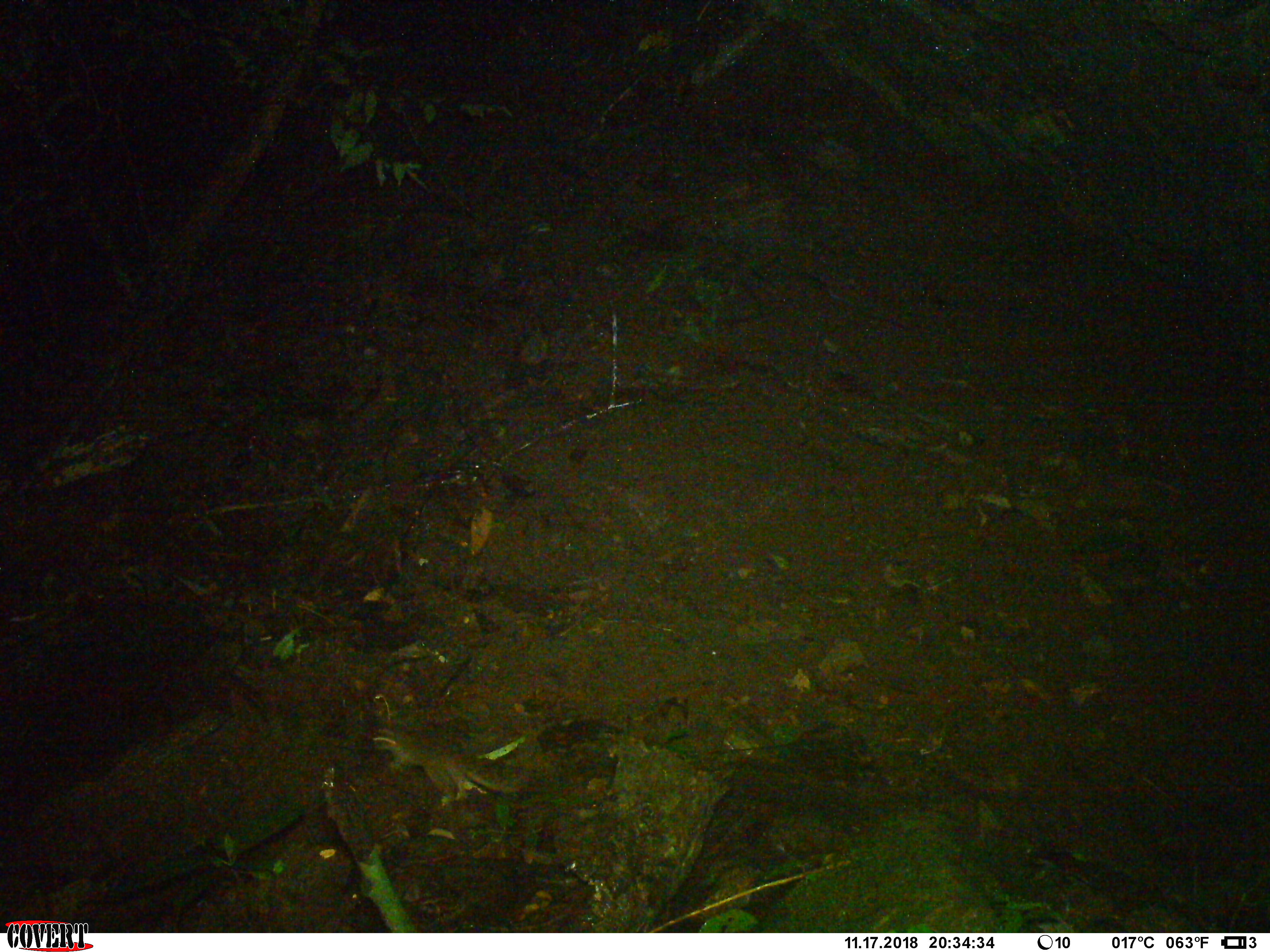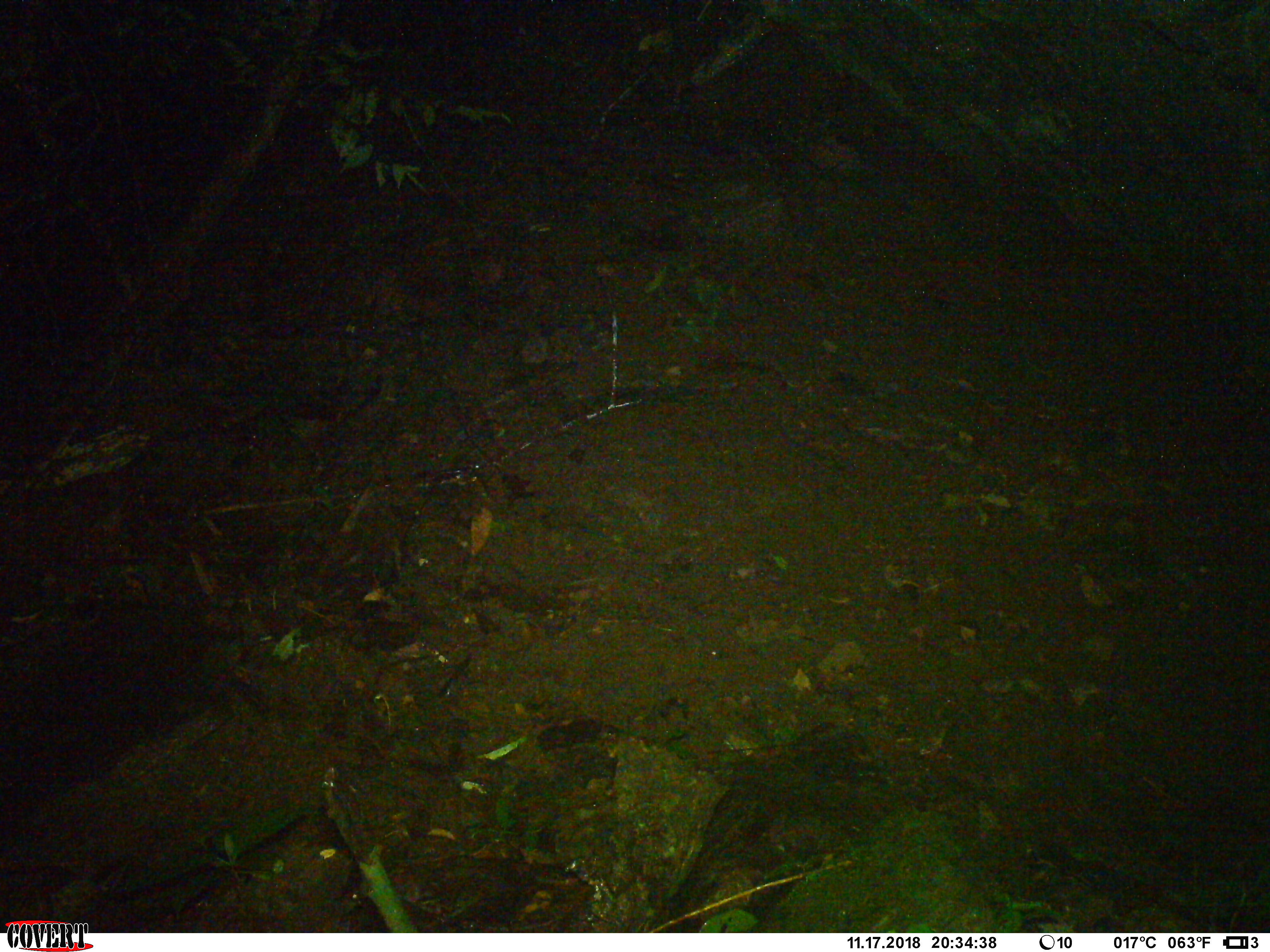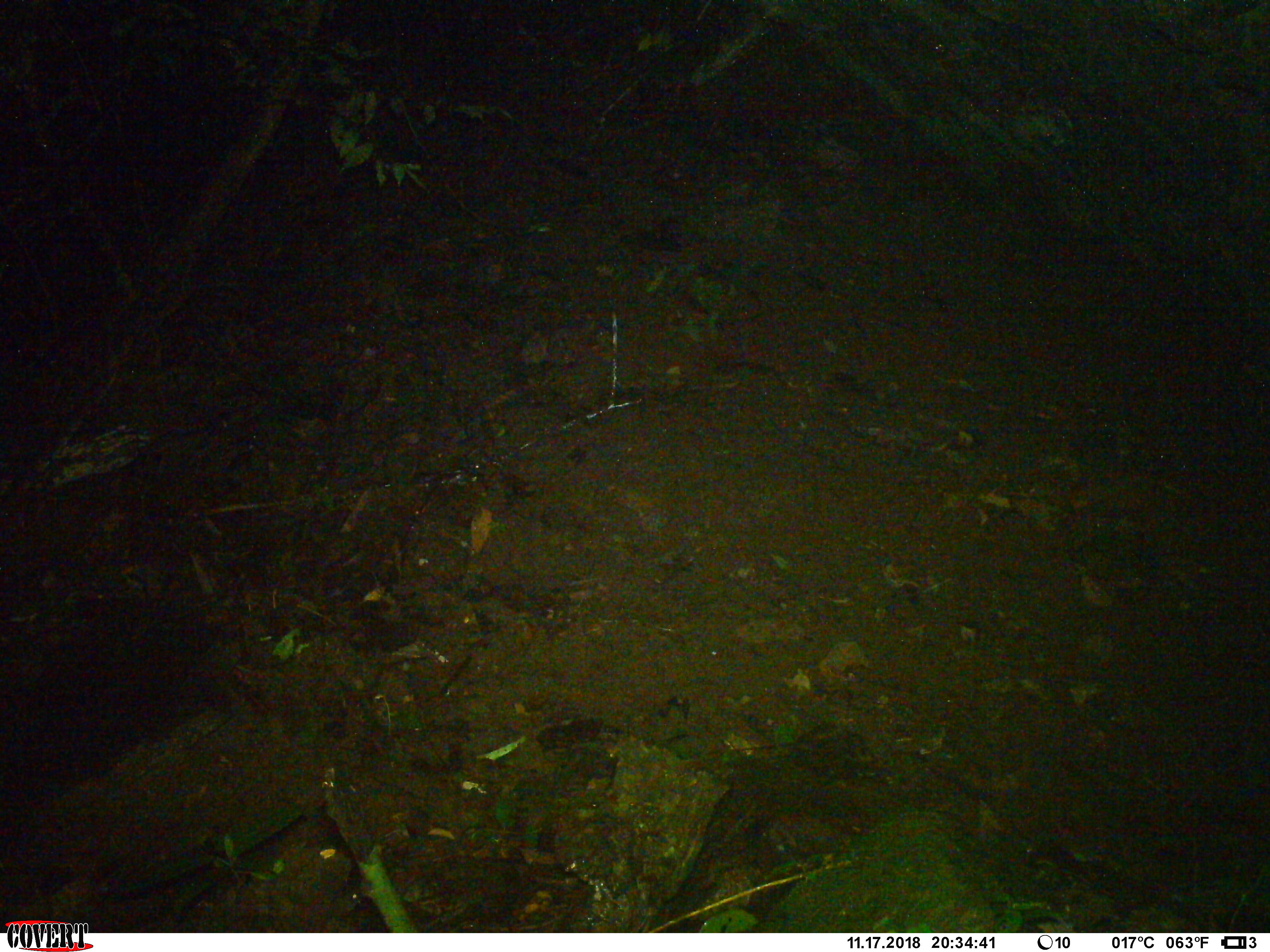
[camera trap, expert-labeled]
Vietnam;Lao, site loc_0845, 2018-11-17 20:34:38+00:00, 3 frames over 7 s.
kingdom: Animalia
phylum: Chordata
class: Mammalia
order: Rodentia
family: Muridae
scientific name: Muridae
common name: old-world mice and rats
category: unidentified murid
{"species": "unidentified murid (old-world mice and rats) (Muridae)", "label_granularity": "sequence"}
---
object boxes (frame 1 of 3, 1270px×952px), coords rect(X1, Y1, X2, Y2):
unidentified murid: rect(370, 728, 520, 800)